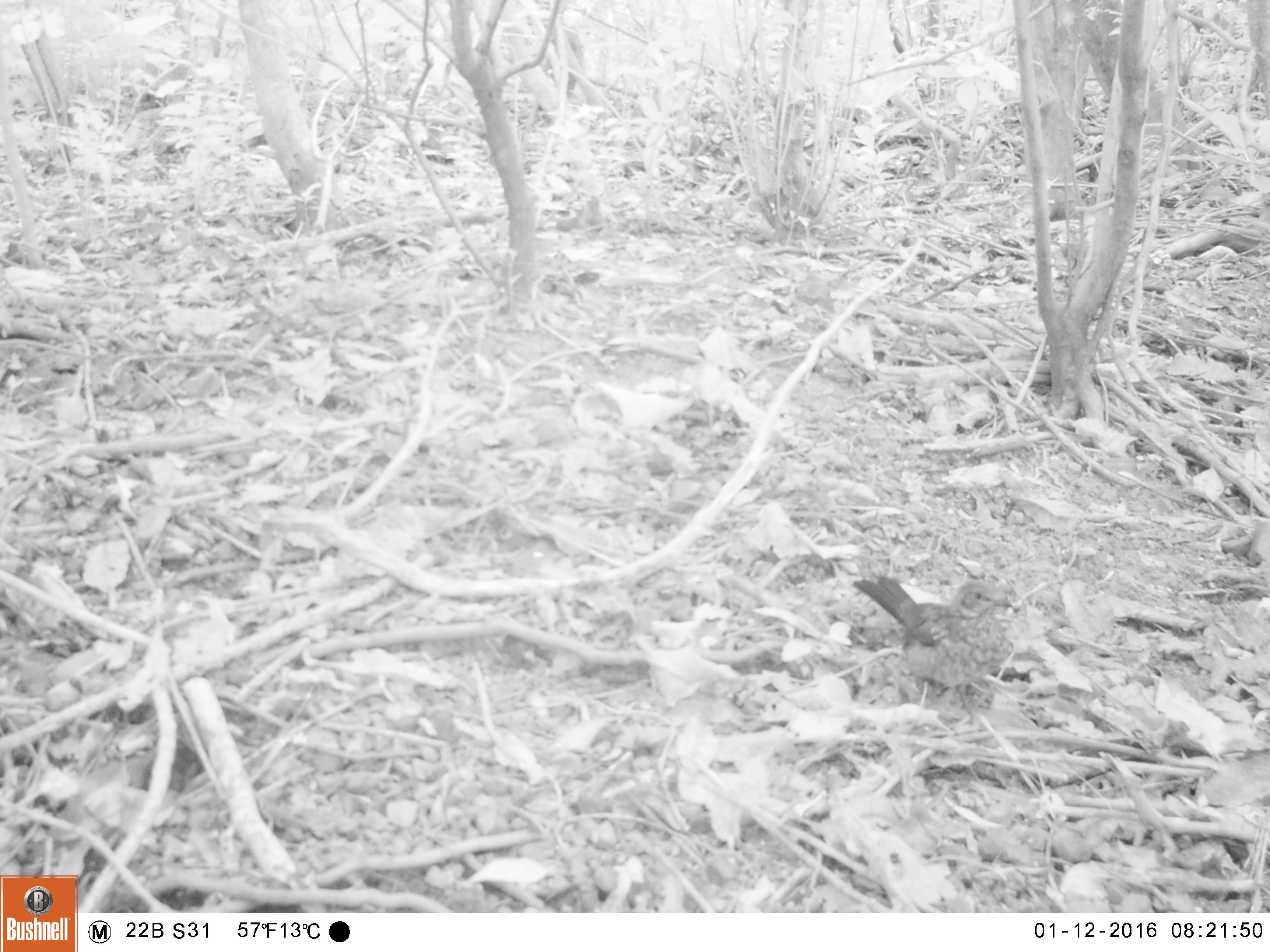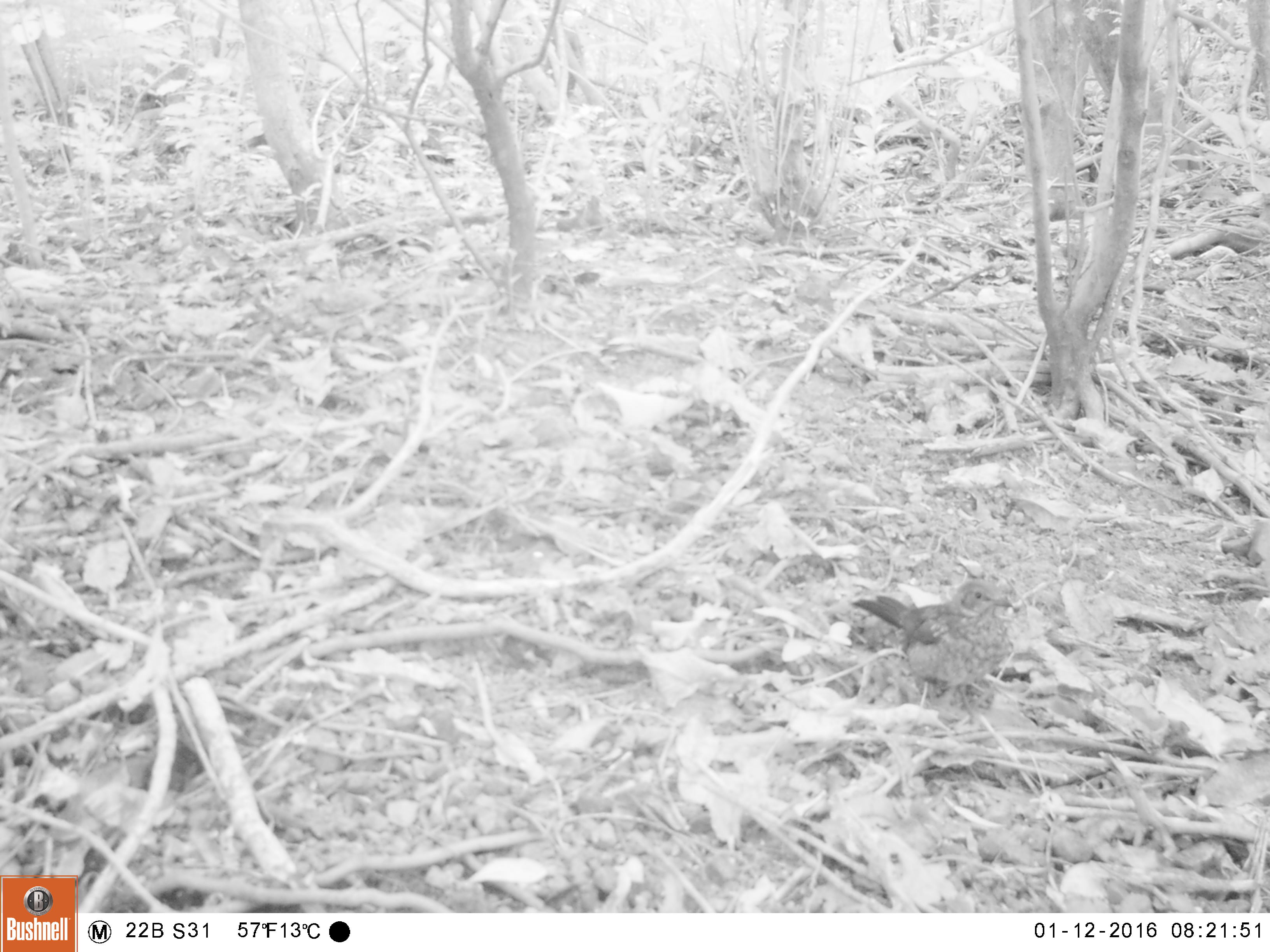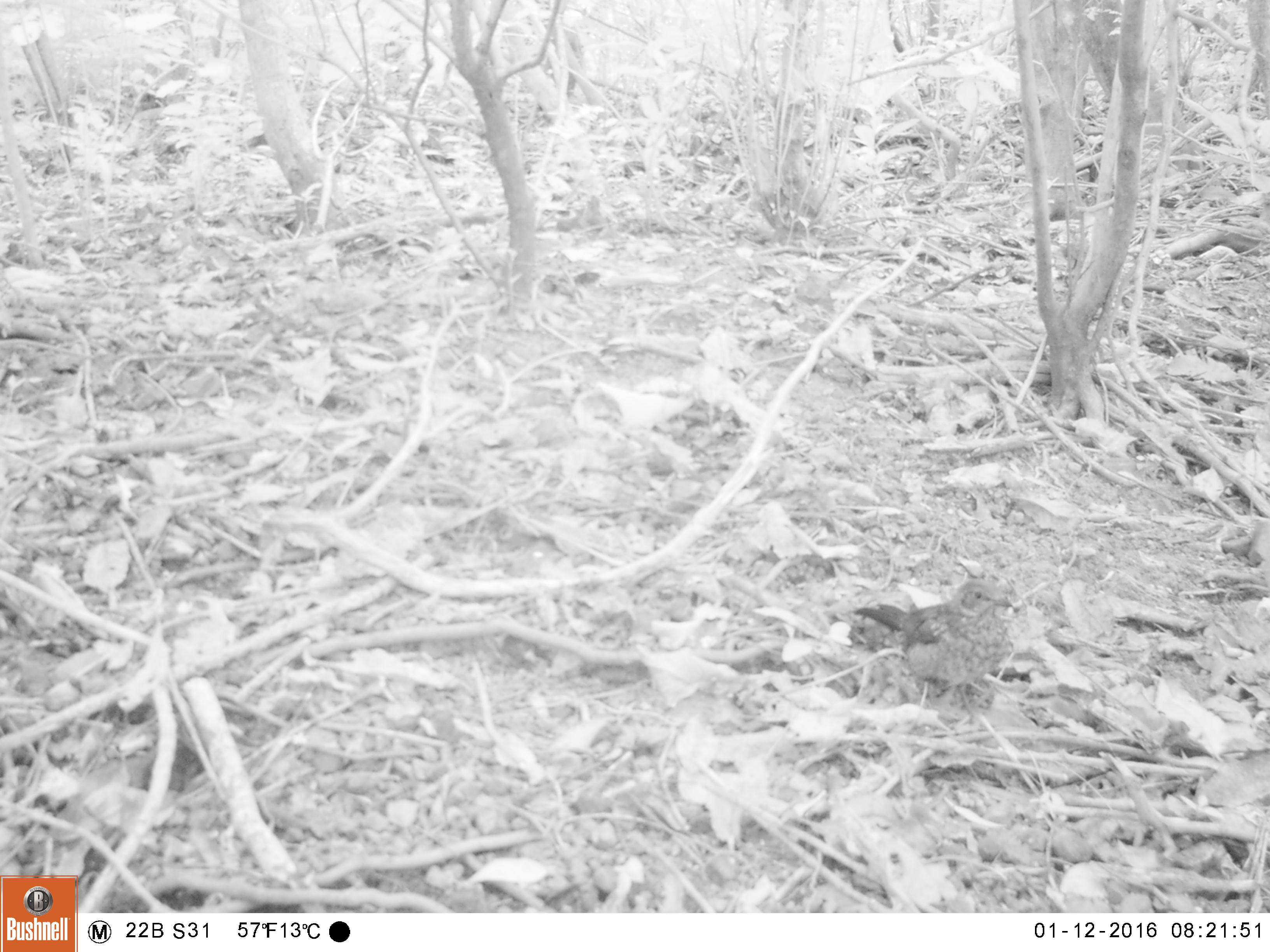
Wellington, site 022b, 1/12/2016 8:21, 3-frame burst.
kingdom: Animalia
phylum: Chordata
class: Aves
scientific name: Aves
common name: bird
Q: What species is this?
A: Bird (Aves).